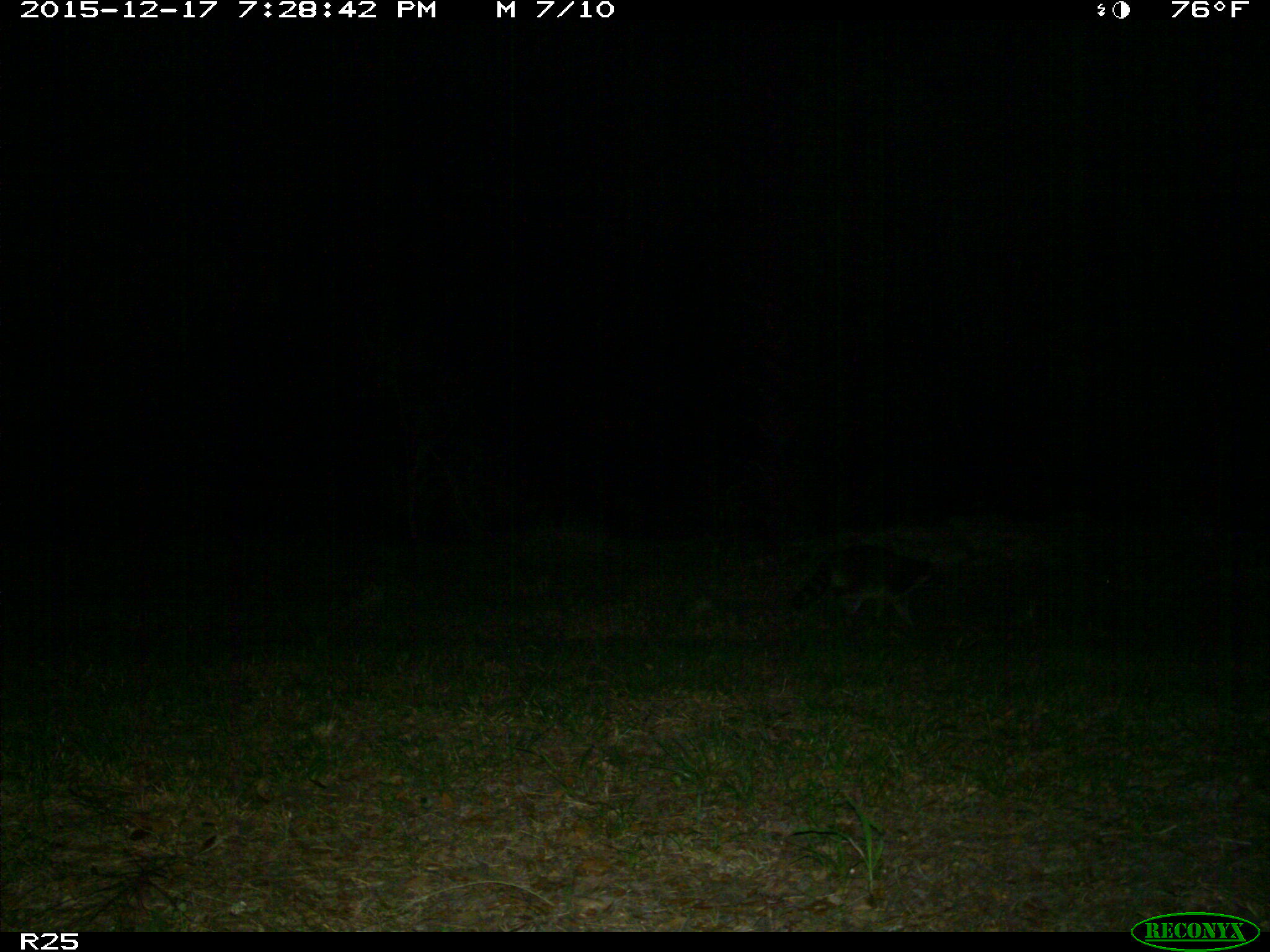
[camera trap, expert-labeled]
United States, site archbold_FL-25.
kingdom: Animalia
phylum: Chordata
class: Mammalia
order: Carnivora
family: Procyonidae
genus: Procyon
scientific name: Procyon lotor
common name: common raccoon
Procyon lotor (common raccoon).